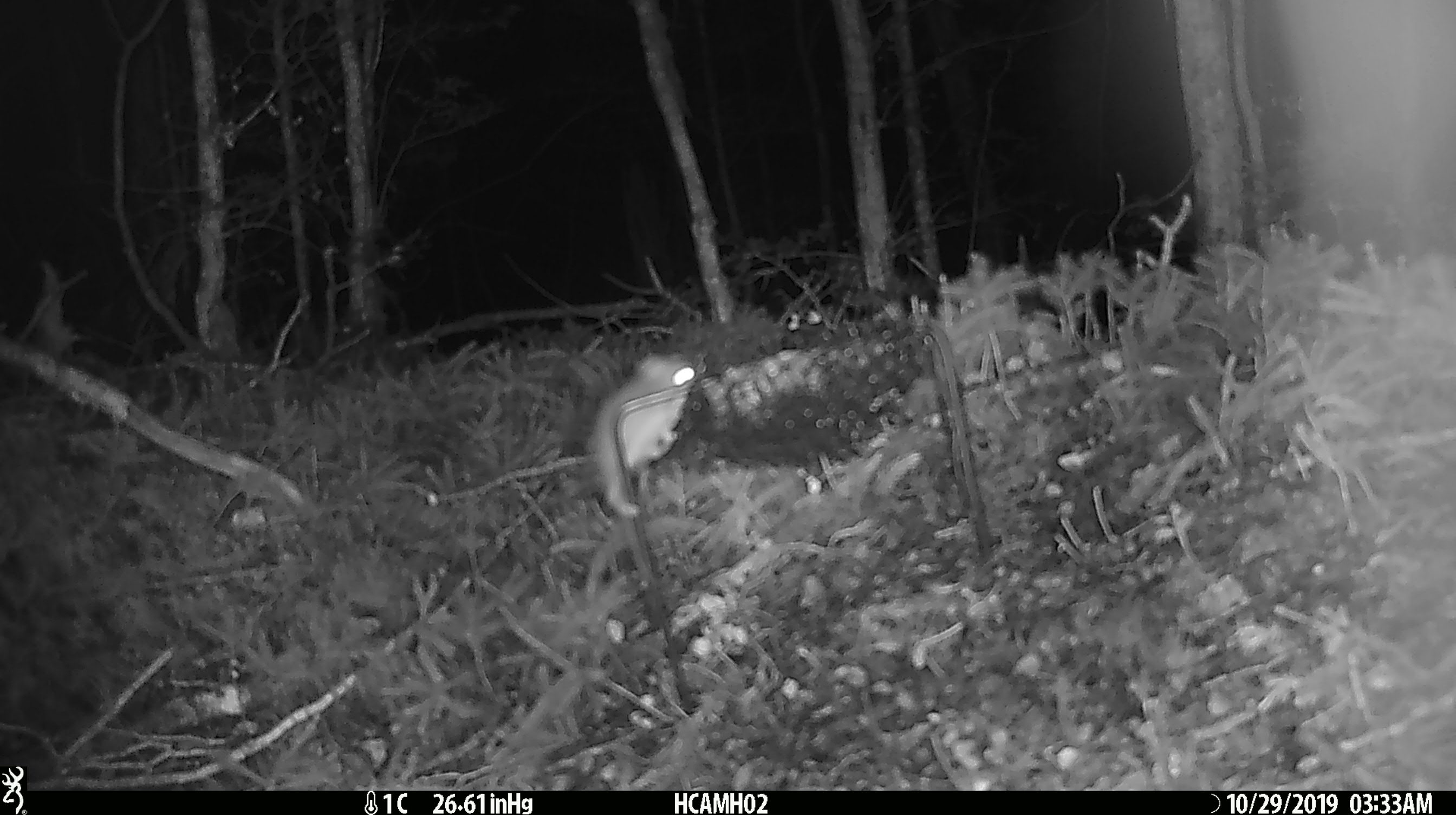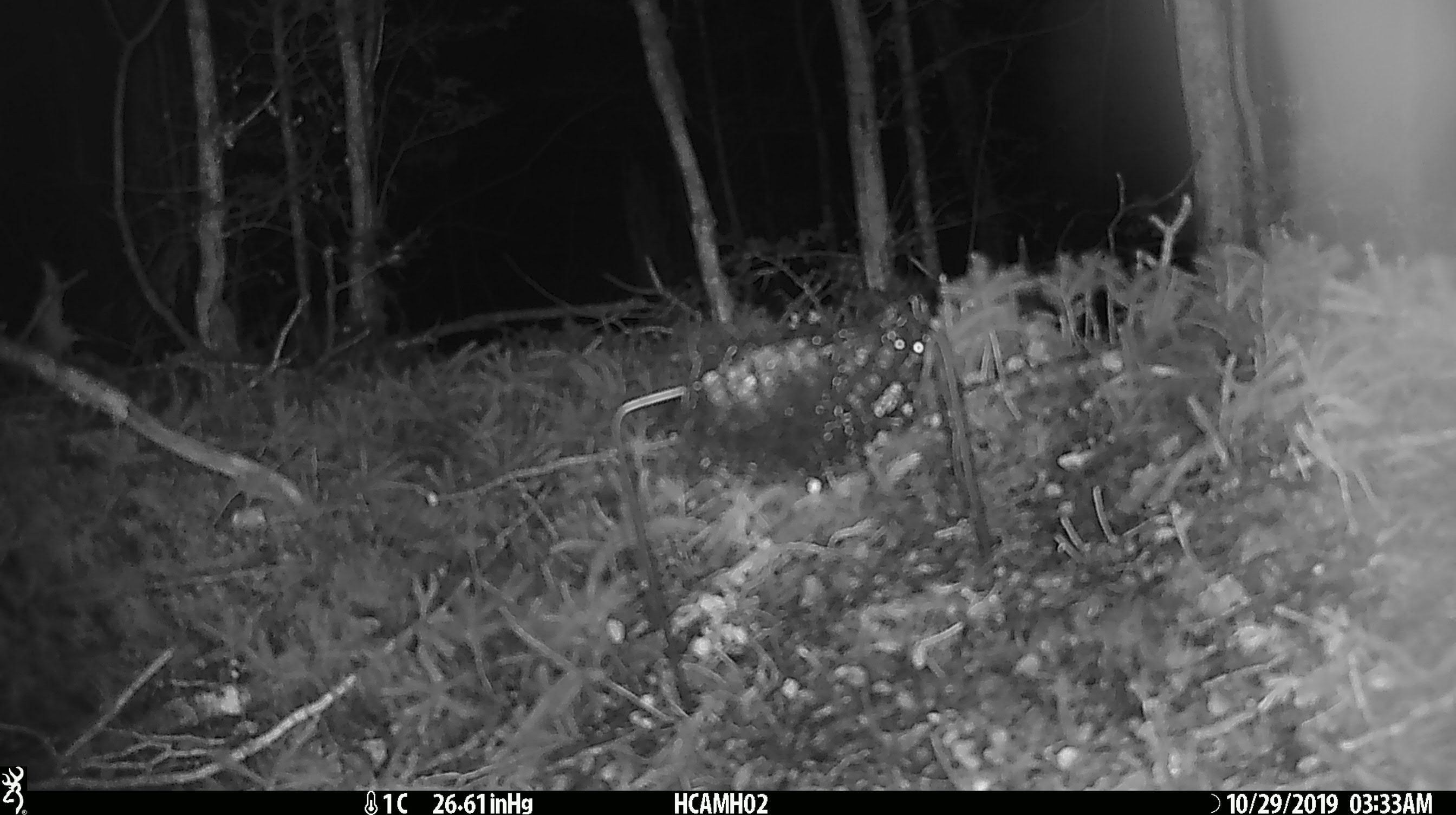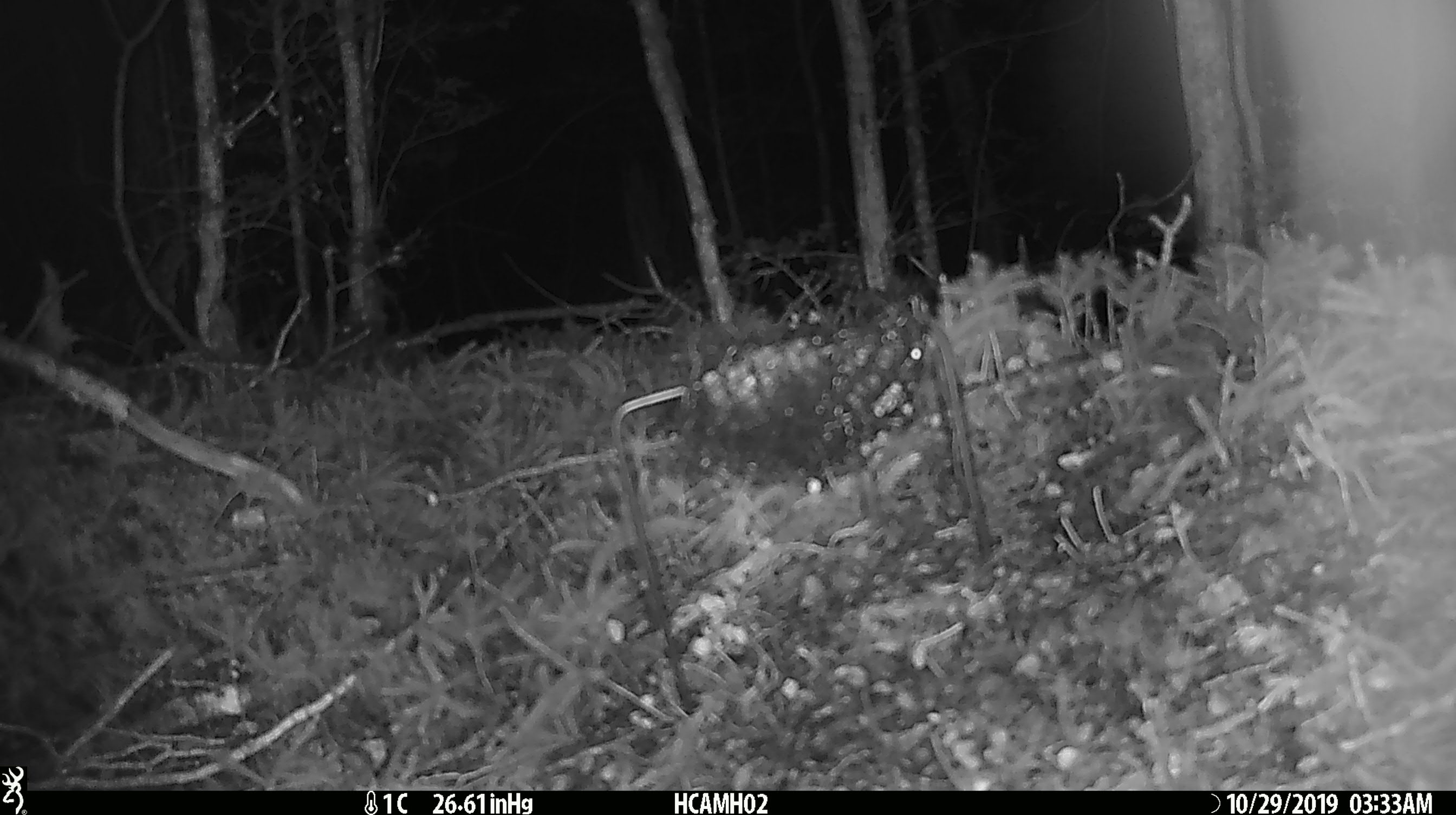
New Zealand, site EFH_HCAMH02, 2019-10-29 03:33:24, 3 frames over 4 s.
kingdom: Animalia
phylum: Chordata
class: Mammalia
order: Rodentia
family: Muridae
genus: Mus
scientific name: Mus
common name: mouse